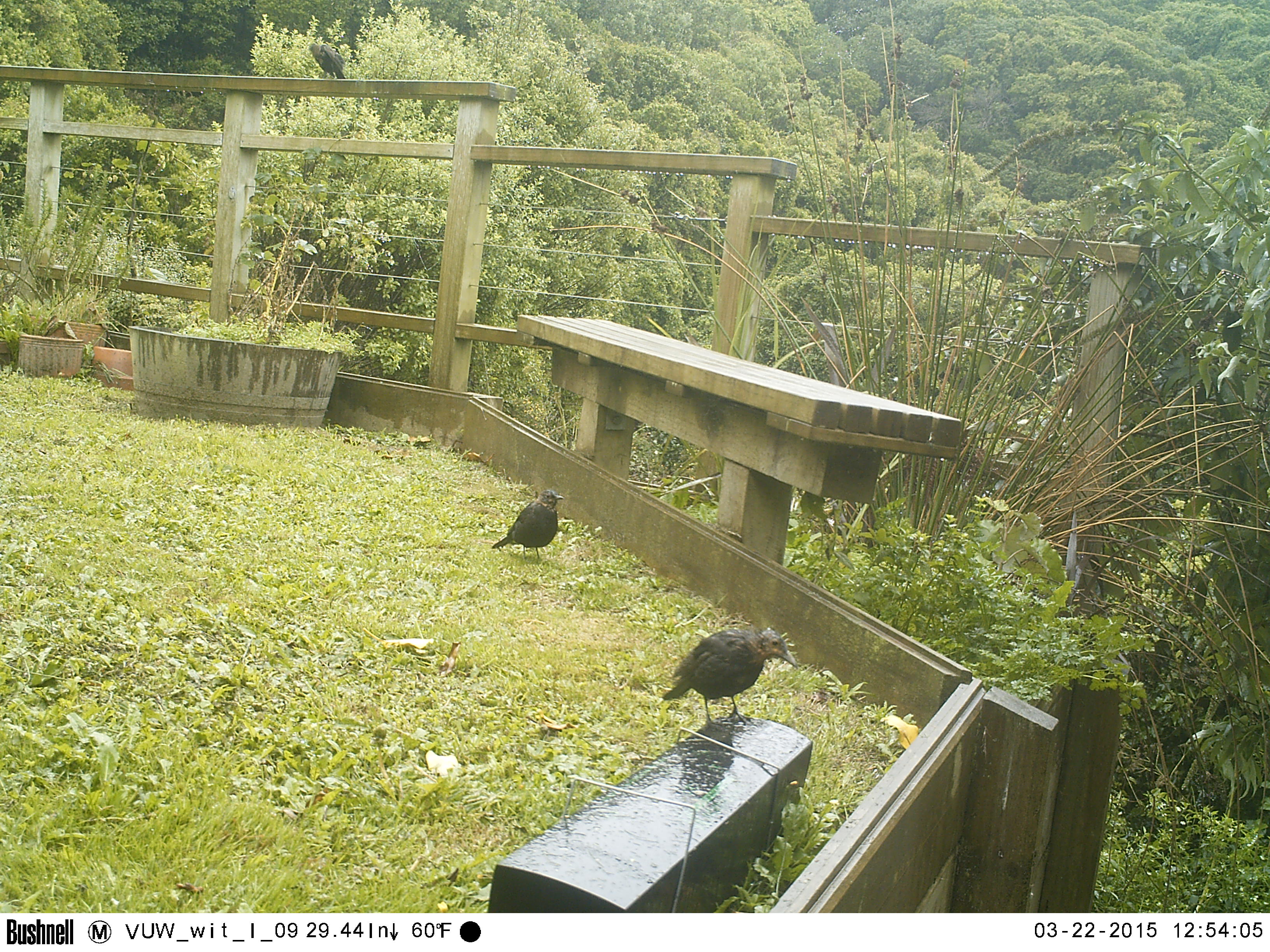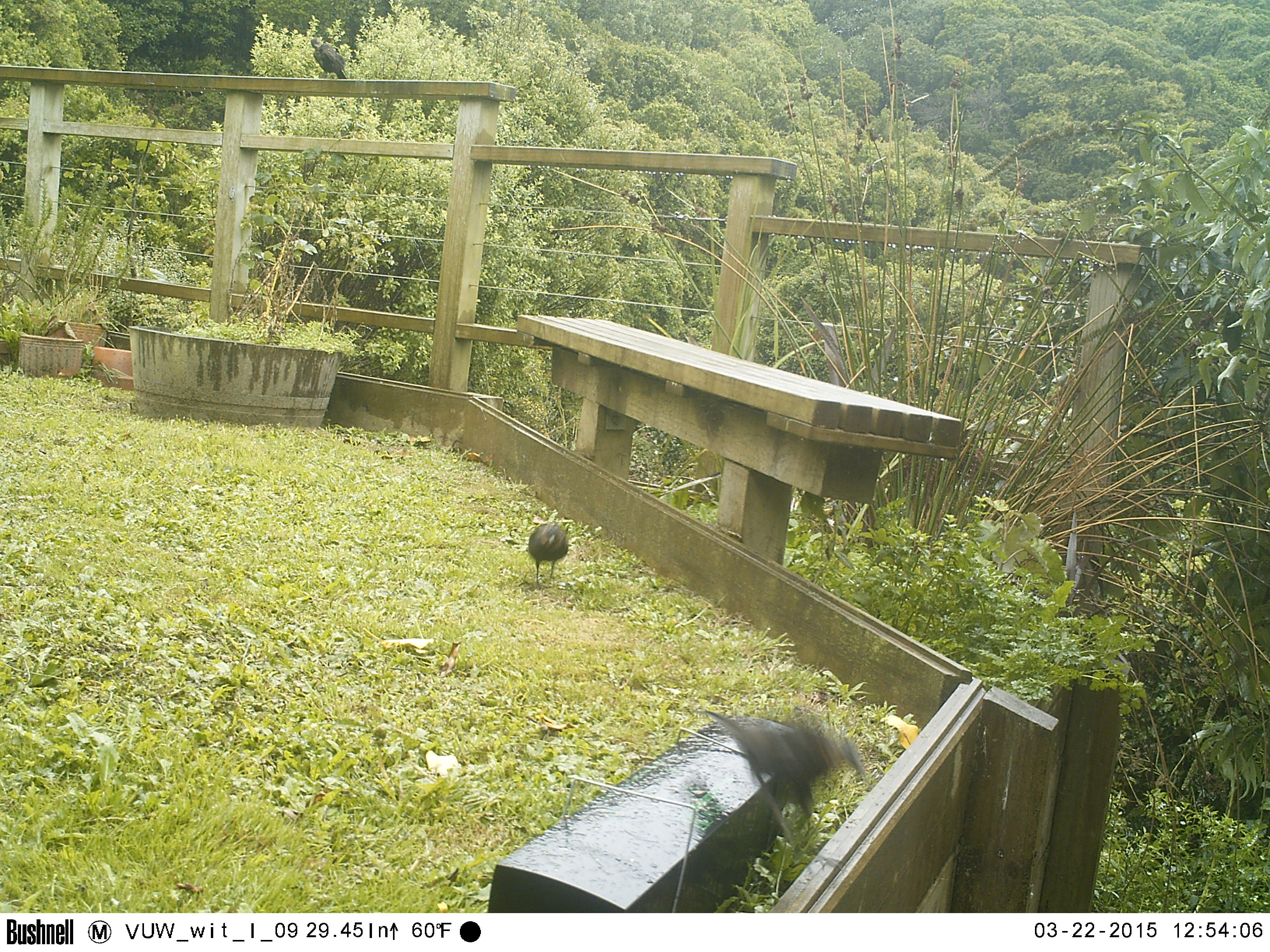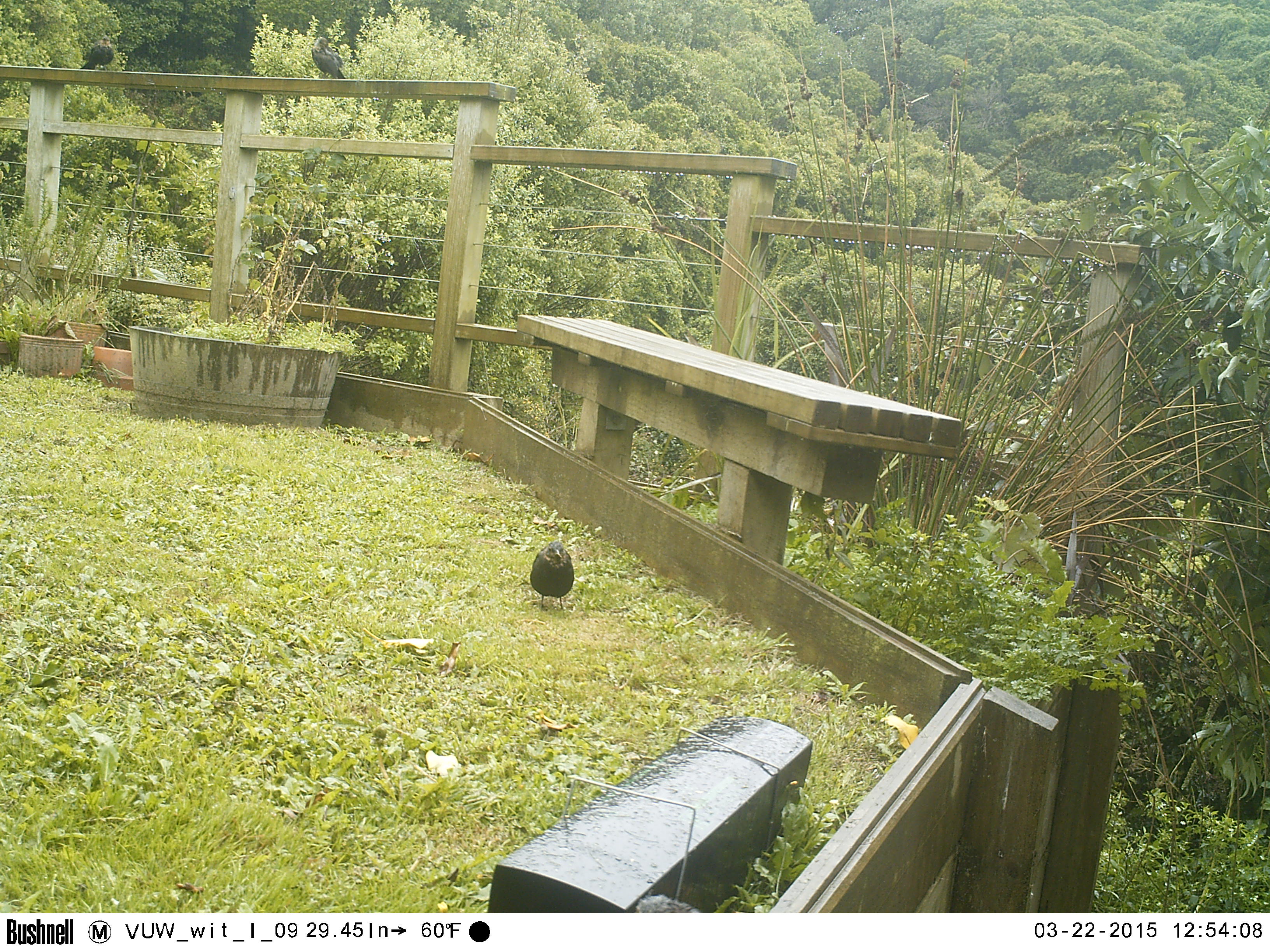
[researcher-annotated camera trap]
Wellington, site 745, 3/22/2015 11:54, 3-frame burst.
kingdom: Animalia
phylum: Chordata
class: Aves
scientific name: Aves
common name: bird